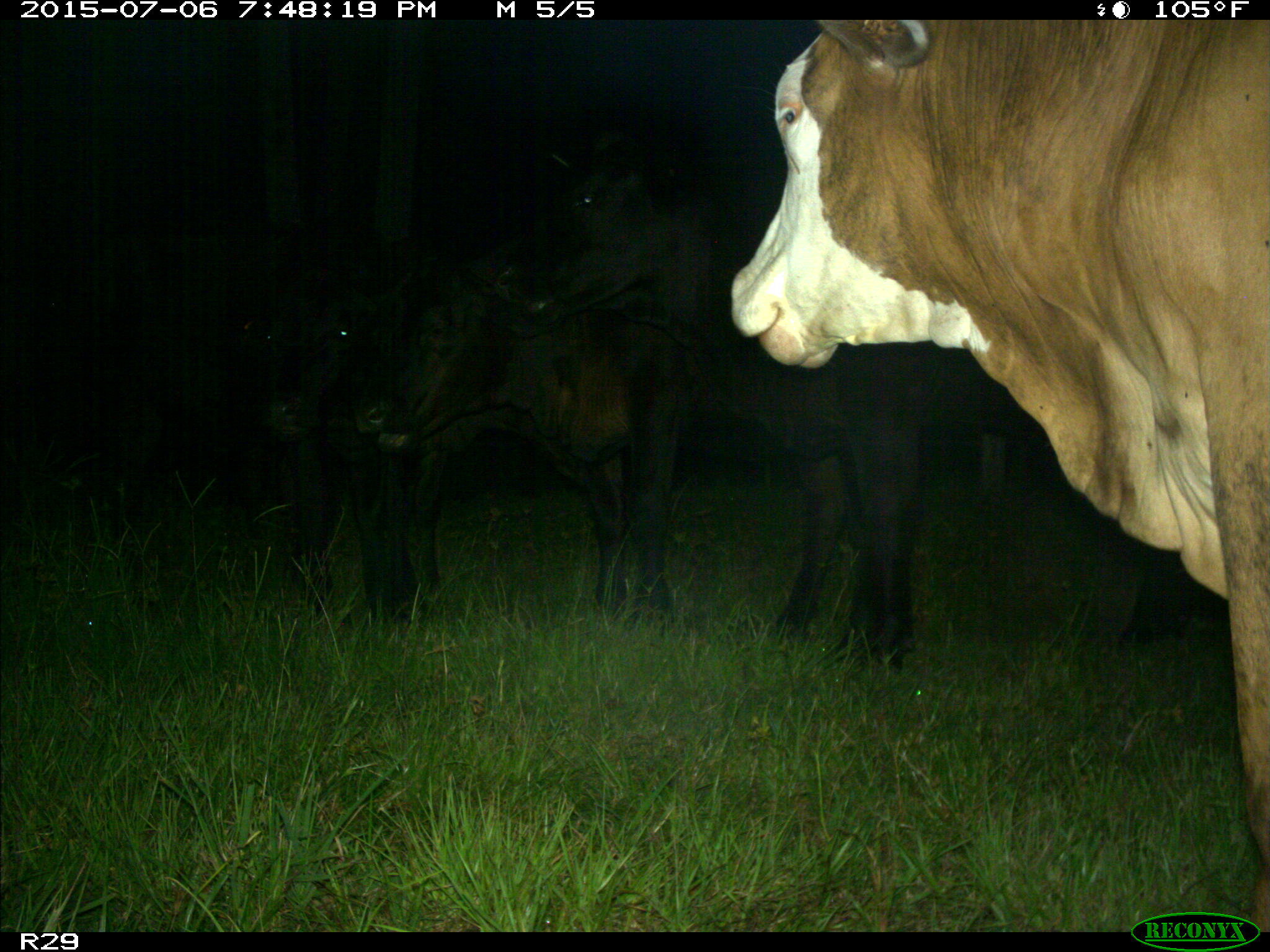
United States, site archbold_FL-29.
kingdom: Animalia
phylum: Chordata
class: Mammalia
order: Artiodactyla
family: Bovidae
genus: Bos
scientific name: Bos taurus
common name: domestic cow